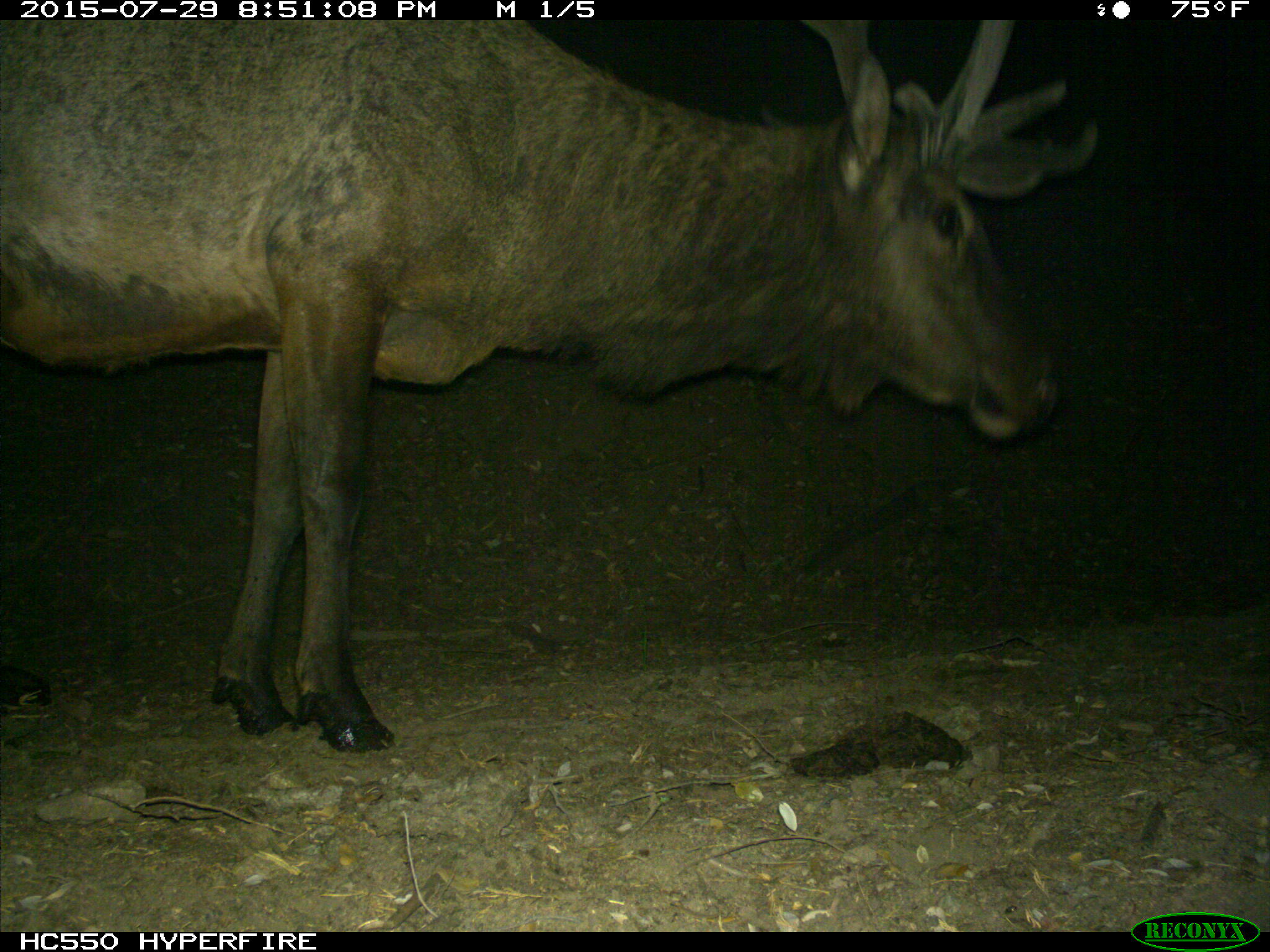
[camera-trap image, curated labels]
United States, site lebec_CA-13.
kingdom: Animalia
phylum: Chordata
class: Mammalia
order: Artiodactyla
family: Cervidae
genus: Cervus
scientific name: Cervus canadensis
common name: elk